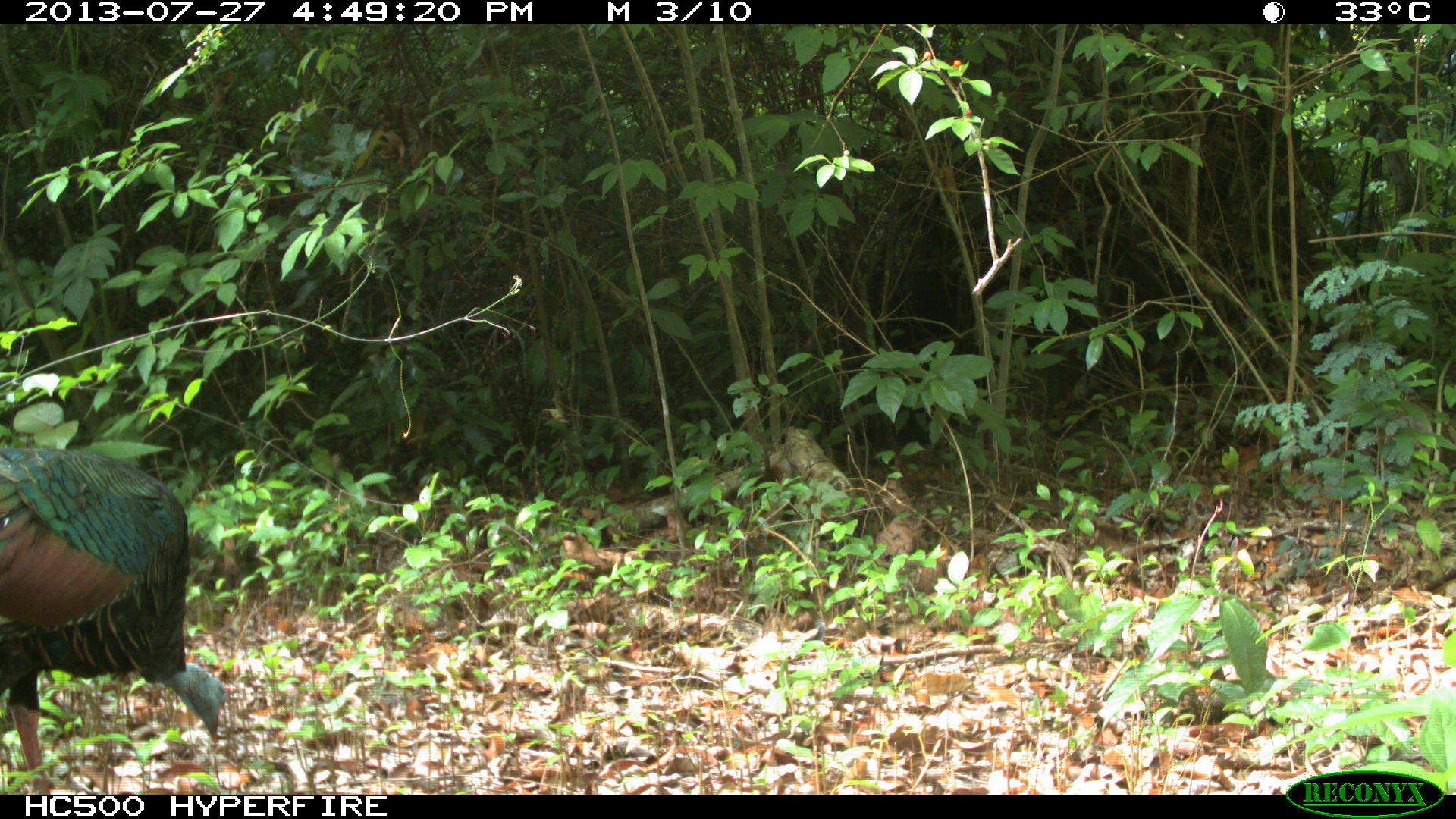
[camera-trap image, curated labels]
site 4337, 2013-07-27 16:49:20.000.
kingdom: Animalia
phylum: Chordata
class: Aves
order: Galliformes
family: Phasianidae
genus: Meleagris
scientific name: Meleagris ocellata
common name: ocellated turkey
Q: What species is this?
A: Meleagris ocellata (ocellated turkey).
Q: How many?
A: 1.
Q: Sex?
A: Male.